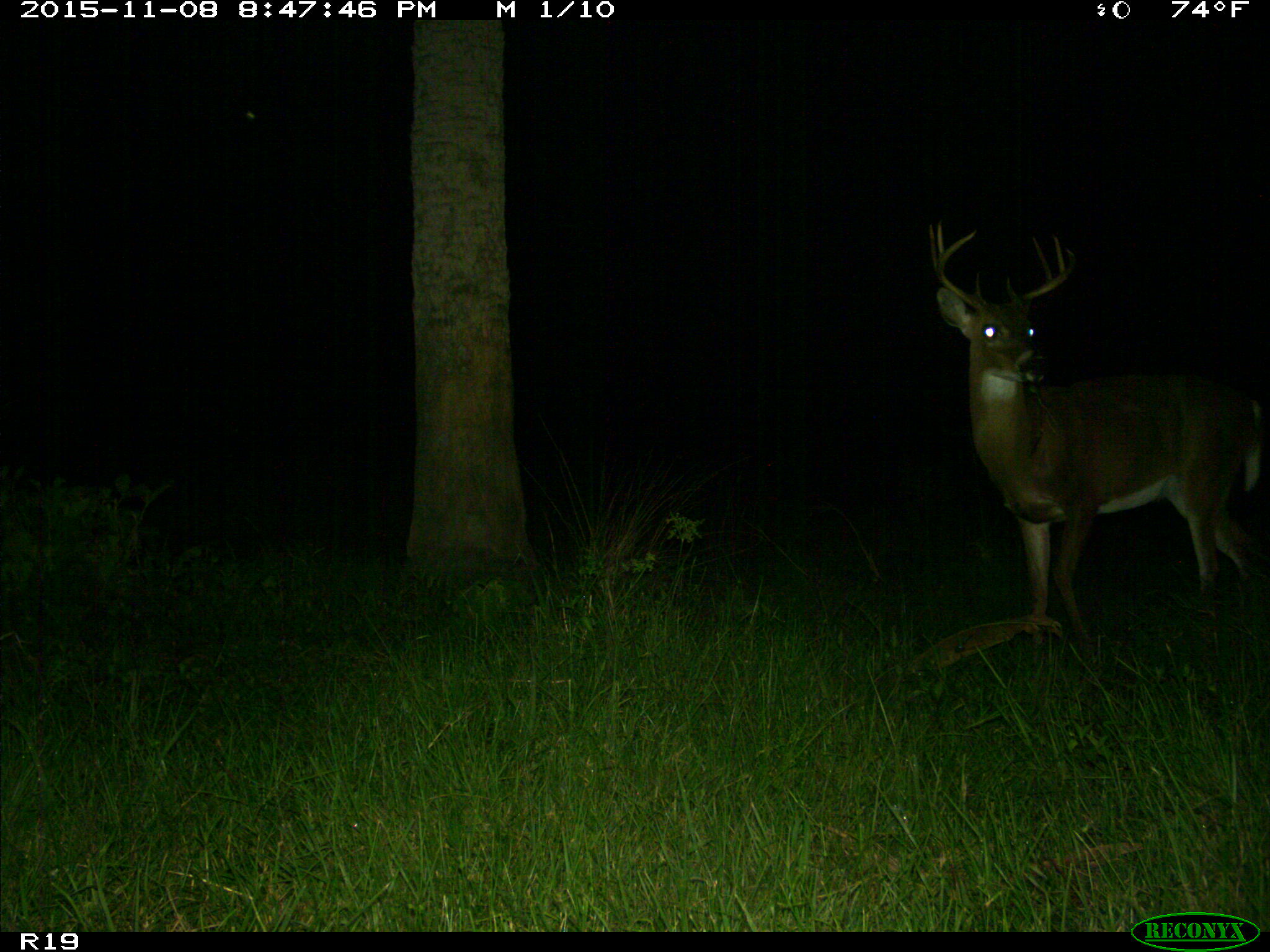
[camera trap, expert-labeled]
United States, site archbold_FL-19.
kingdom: Animalia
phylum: Chordata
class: Mammalia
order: Artiodactyla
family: Cervidae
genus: Odocoileus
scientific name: Odocoileus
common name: deer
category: unidentified deer